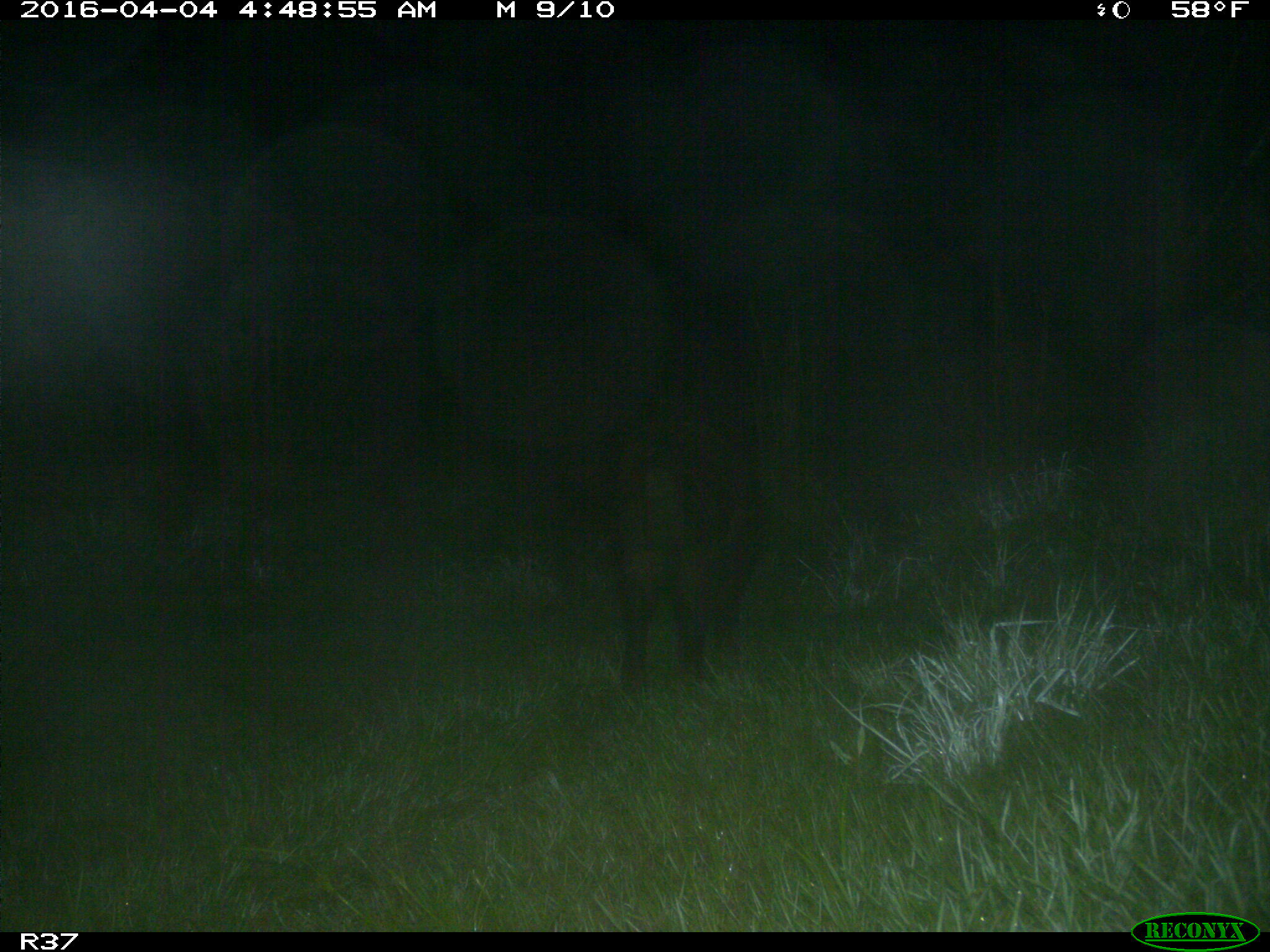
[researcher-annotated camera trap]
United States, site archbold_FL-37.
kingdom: Animalia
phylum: Chordata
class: Mammalia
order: Artiodactyla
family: Suidae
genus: Sus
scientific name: Sus scrofa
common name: wild boar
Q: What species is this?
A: Sus scrofa (wild boar).